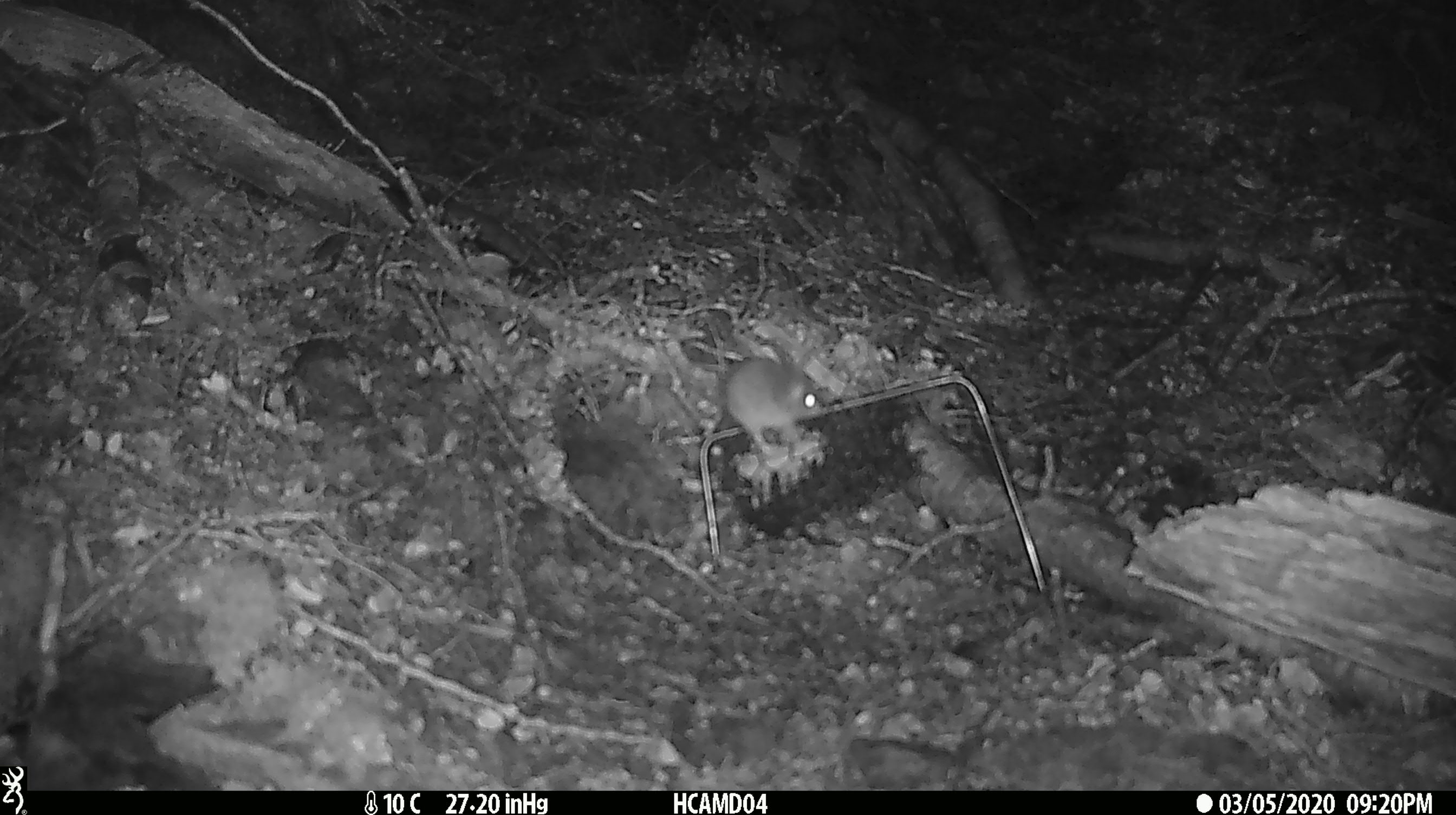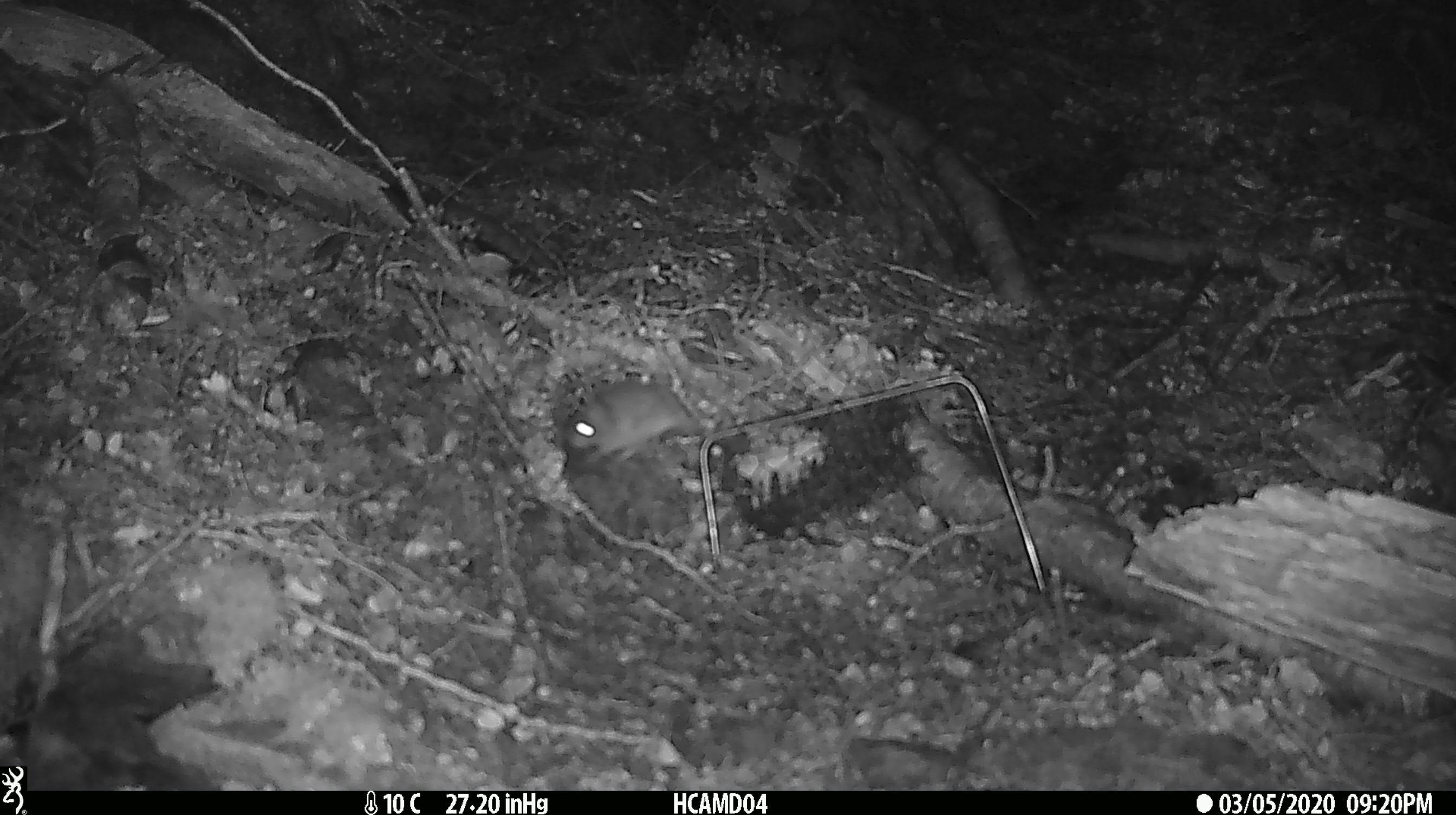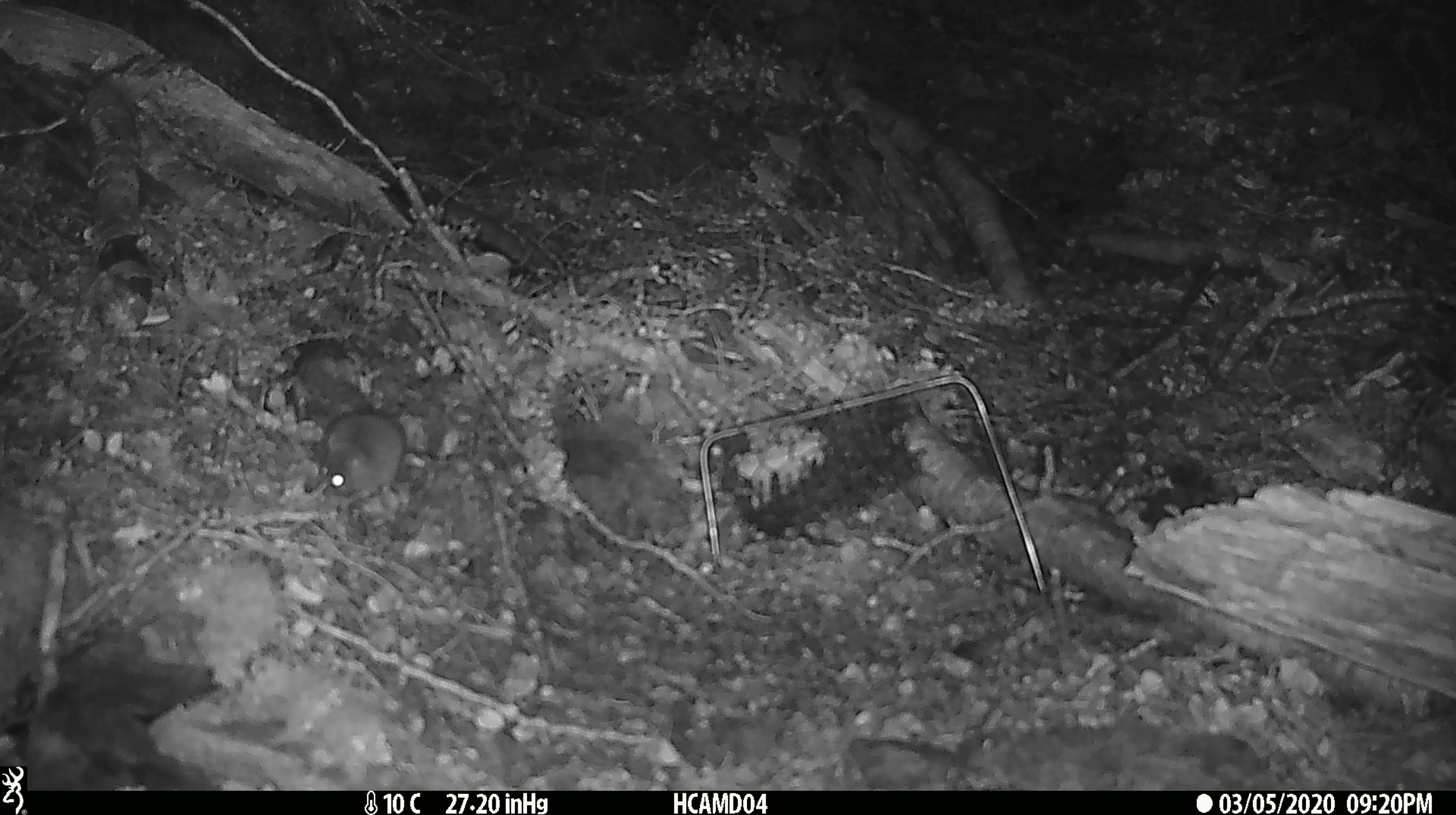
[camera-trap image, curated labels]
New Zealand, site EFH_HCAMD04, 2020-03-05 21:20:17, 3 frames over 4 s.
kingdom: Animalia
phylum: Chordata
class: Mammalia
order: Rodentia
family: Muridae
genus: Mus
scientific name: Mus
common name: mouse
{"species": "mouse (Mus)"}